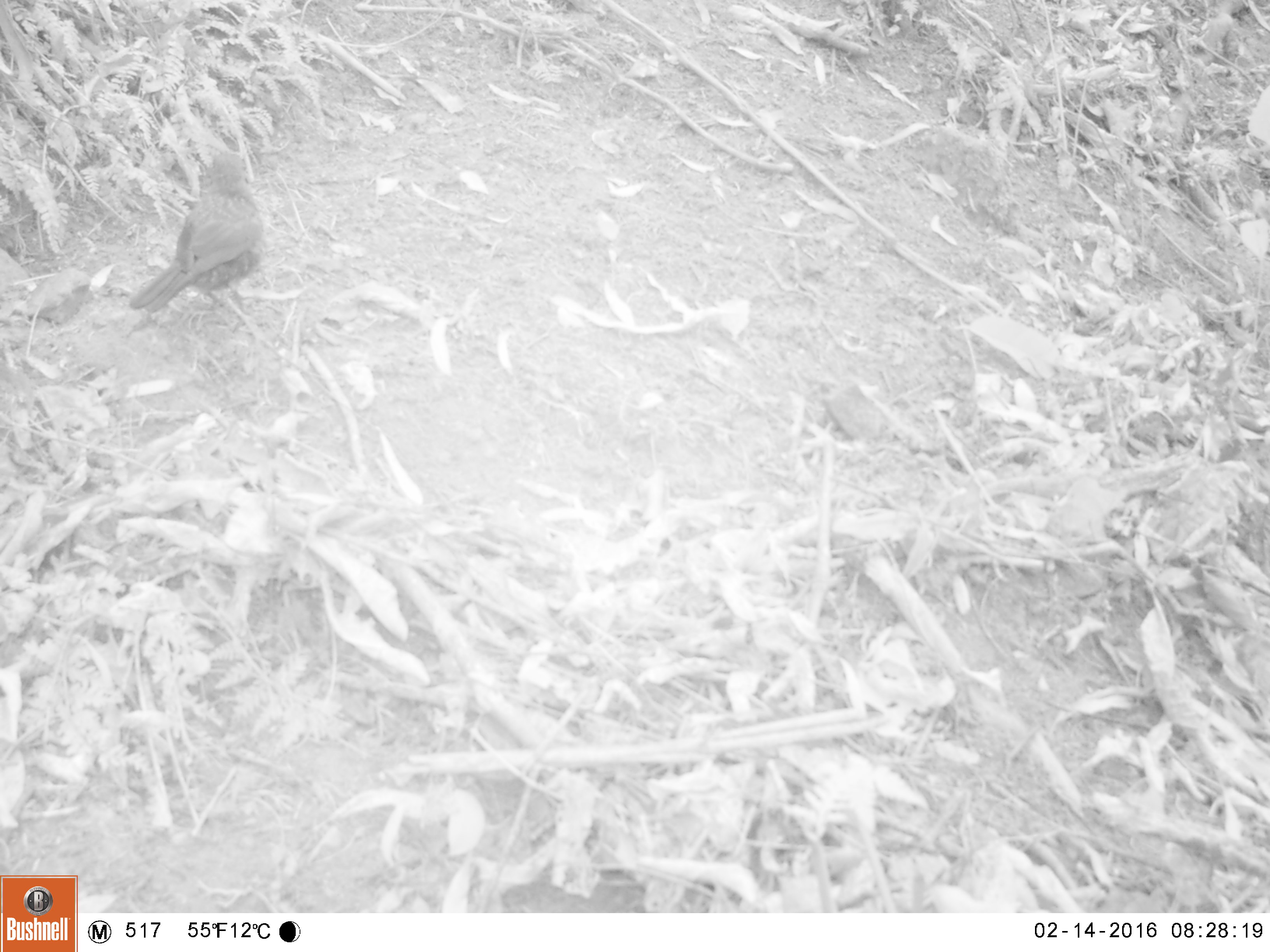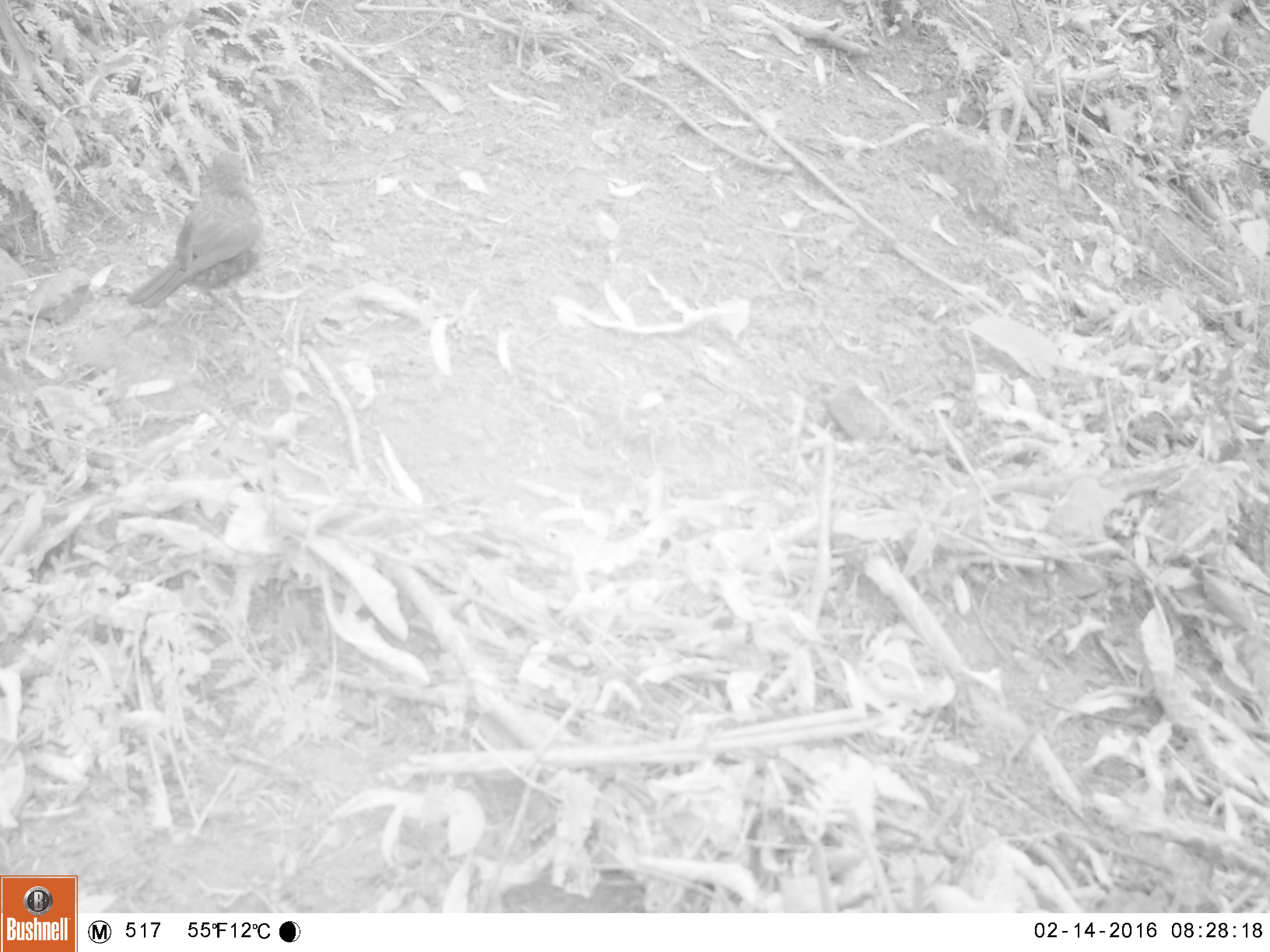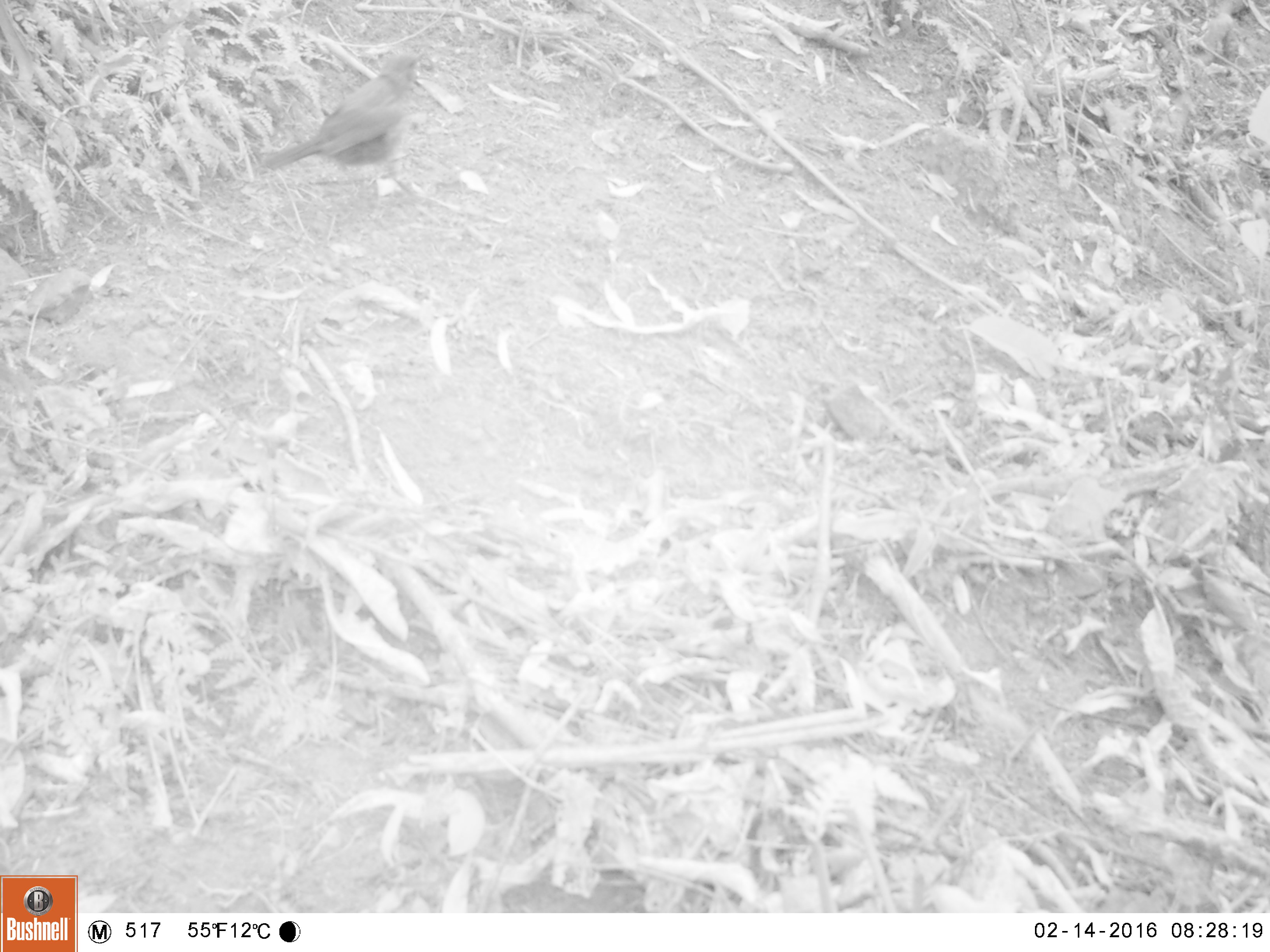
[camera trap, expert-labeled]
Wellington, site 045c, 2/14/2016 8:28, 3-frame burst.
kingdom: Animalia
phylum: Chordata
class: Aves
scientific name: Aves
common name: bird